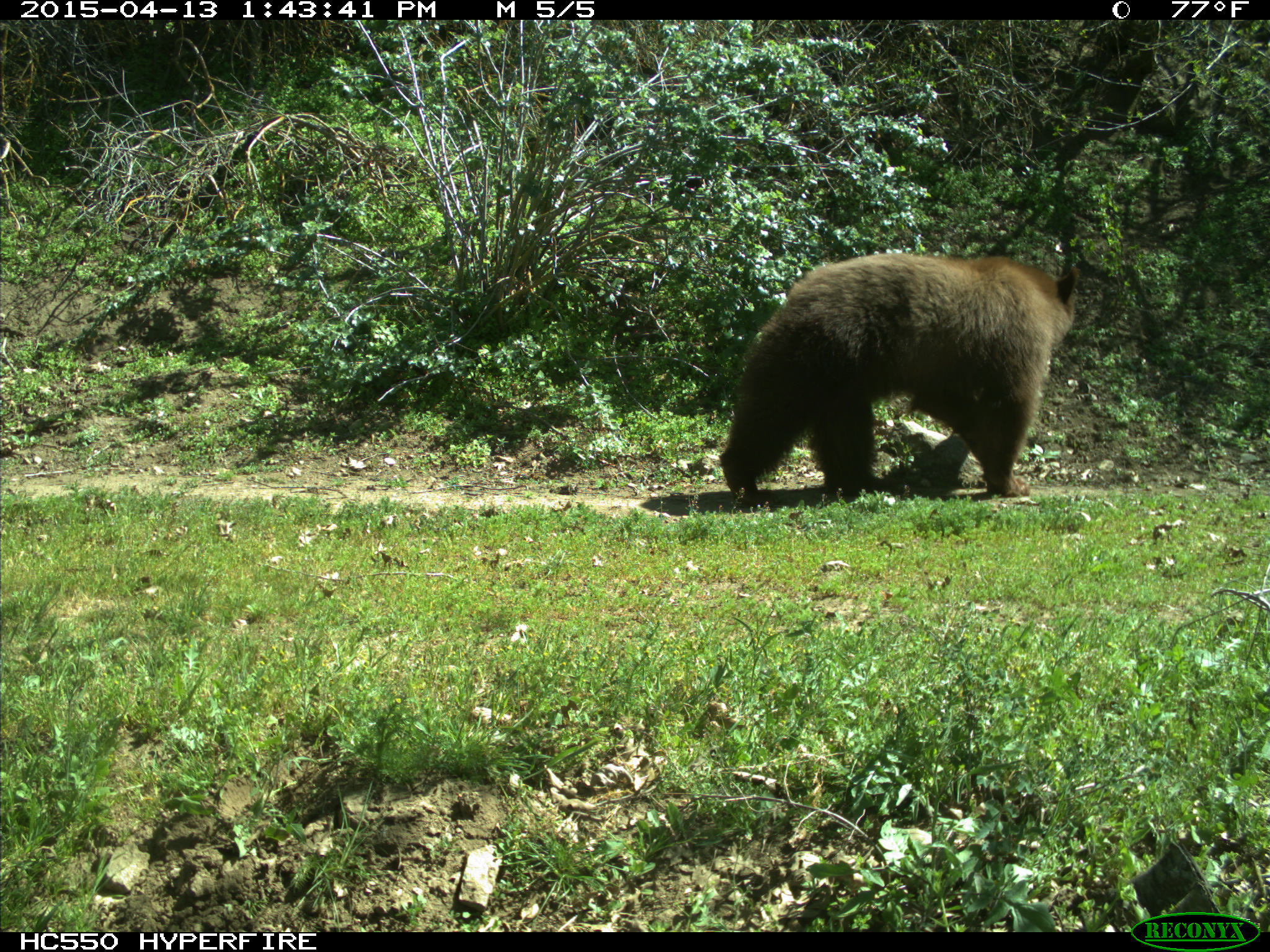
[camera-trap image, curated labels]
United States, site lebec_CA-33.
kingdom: Animalia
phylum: Chordata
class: Mammalia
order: Carnivora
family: Ursidae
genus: Ursus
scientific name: Ursus americanus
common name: american black bear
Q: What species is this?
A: Ursus americanus (american black bear).